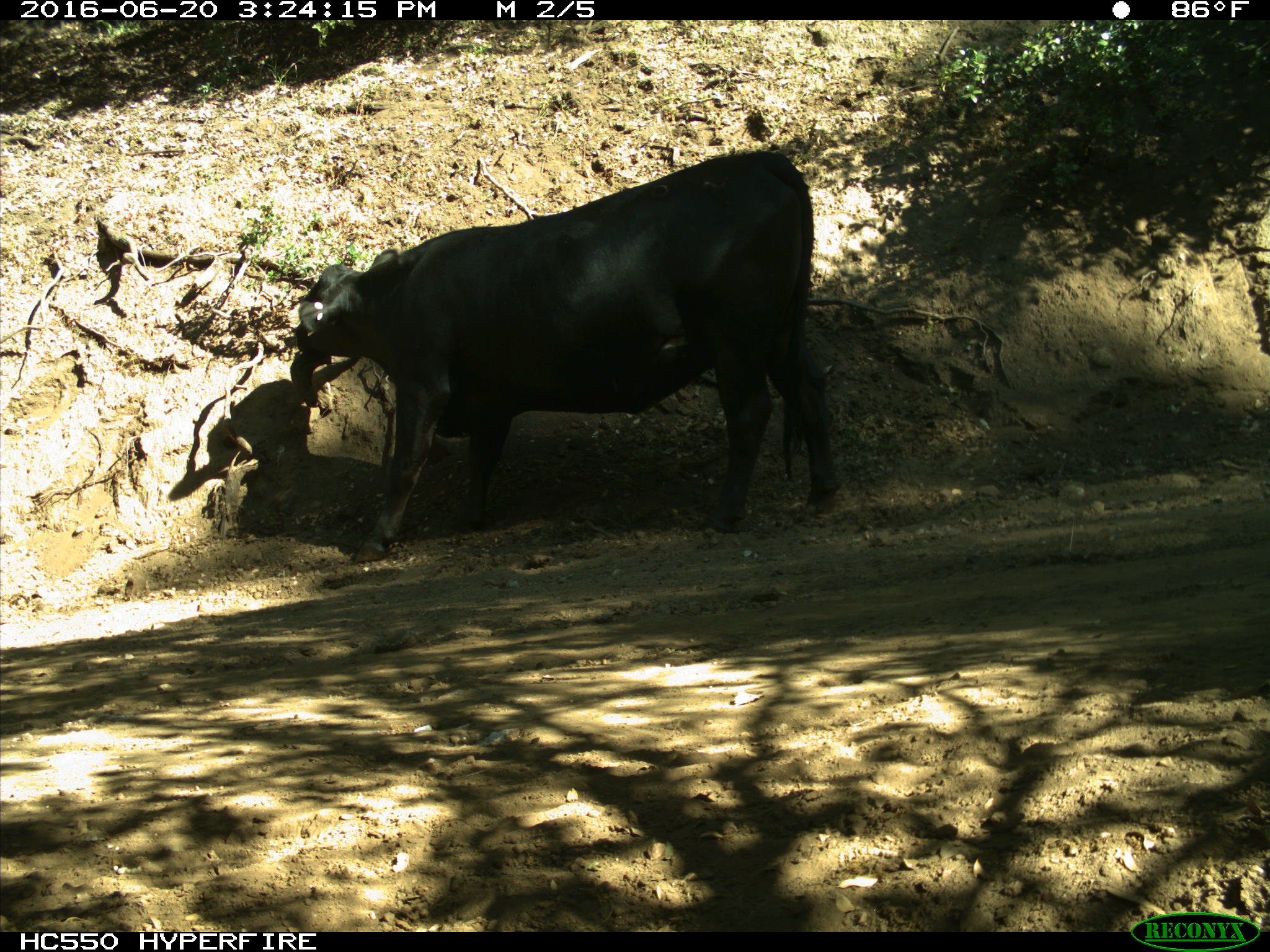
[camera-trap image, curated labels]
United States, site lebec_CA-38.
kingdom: Animalia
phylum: Chordata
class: Mammalia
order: Artiodactyla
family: Bovidae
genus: Bos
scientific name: Bos taurus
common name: domestic cow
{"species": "Bos taurus (domestic cow)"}